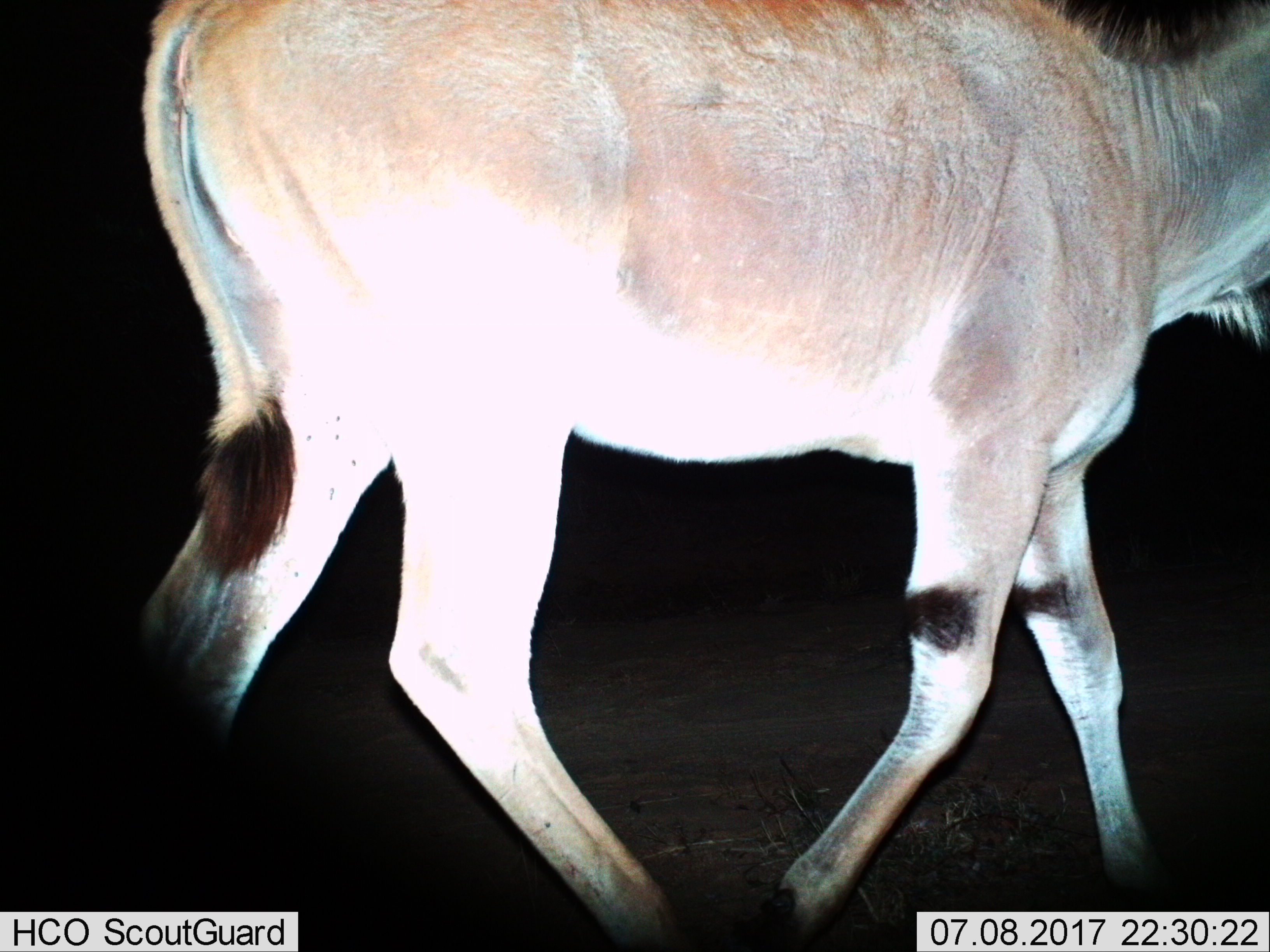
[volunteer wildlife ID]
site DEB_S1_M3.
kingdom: Animalia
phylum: Chordata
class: Mammalia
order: Artiodactyla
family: Bovidae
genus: Tragelaphus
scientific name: Tragelaphus oryx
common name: eland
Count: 1.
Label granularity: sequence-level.